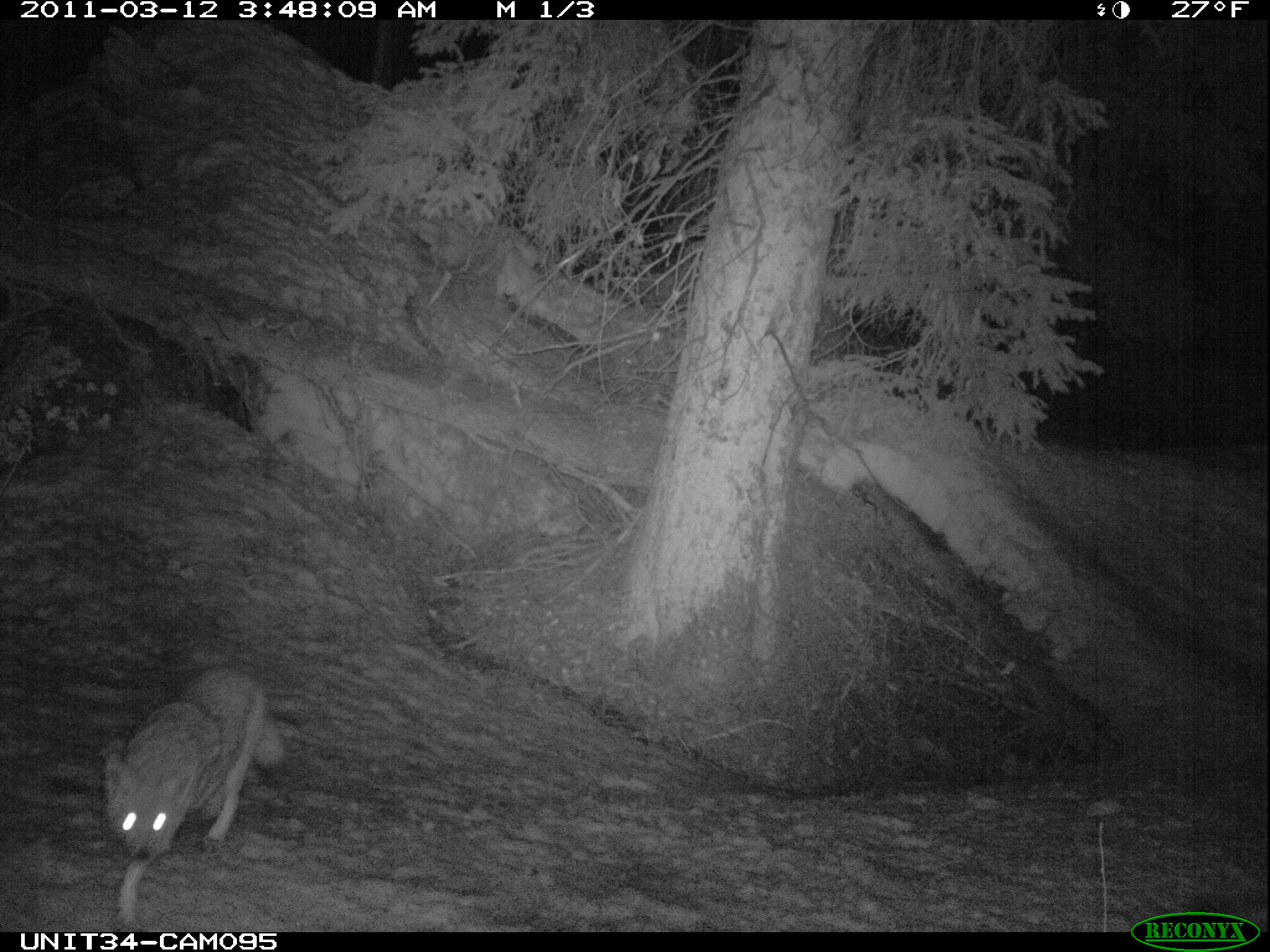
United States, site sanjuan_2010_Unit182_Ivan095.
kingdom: Animalia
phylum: Chordata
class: Mammalia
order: Carnivora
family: Canidae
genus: Canis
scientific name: Canis latrans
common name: coyote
Canis latrans (coyote).